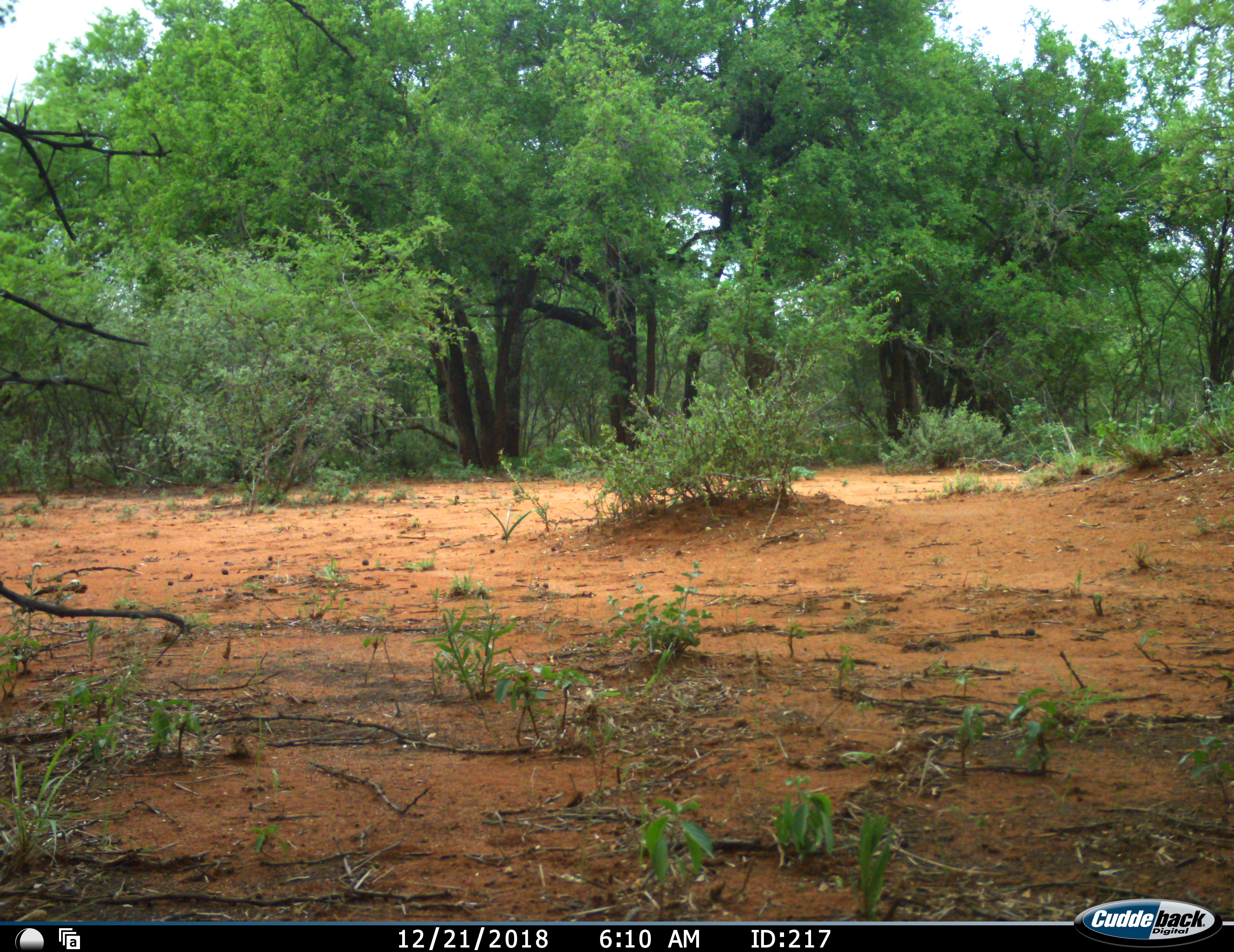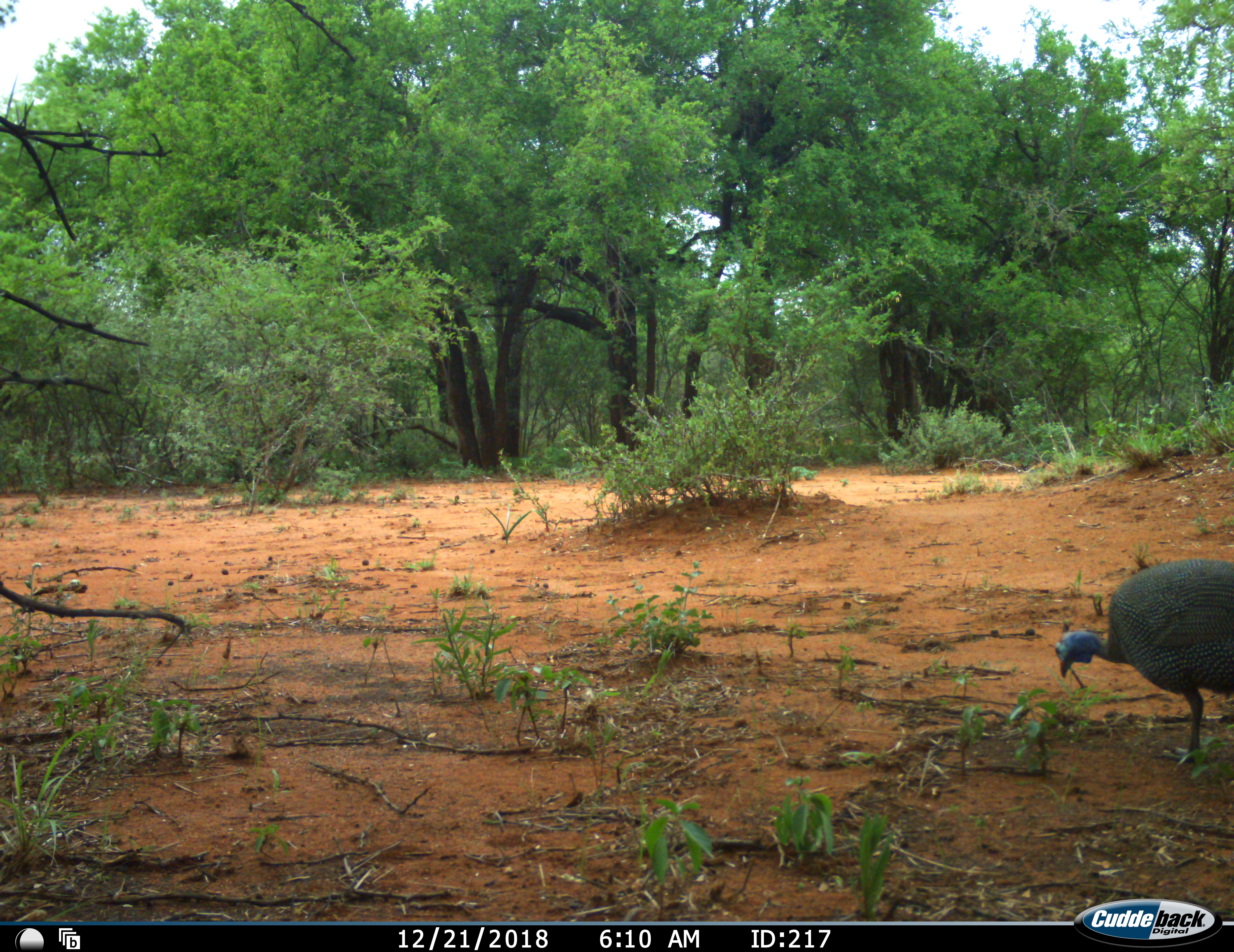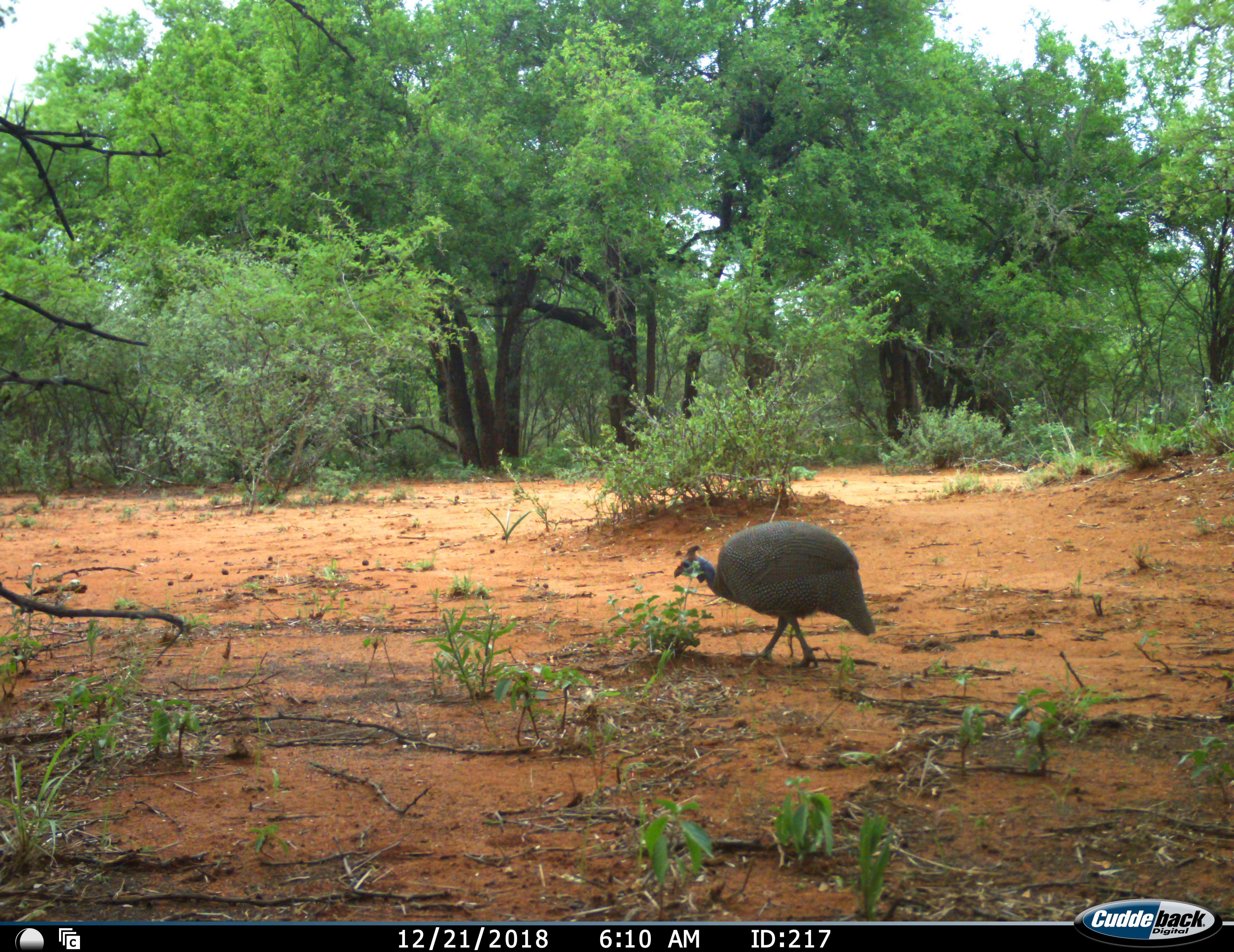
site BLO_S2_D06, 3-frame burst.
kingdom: Animalia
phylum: Chordata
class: Aves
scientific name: Aves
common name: bird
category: birdother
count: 1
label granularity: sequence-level